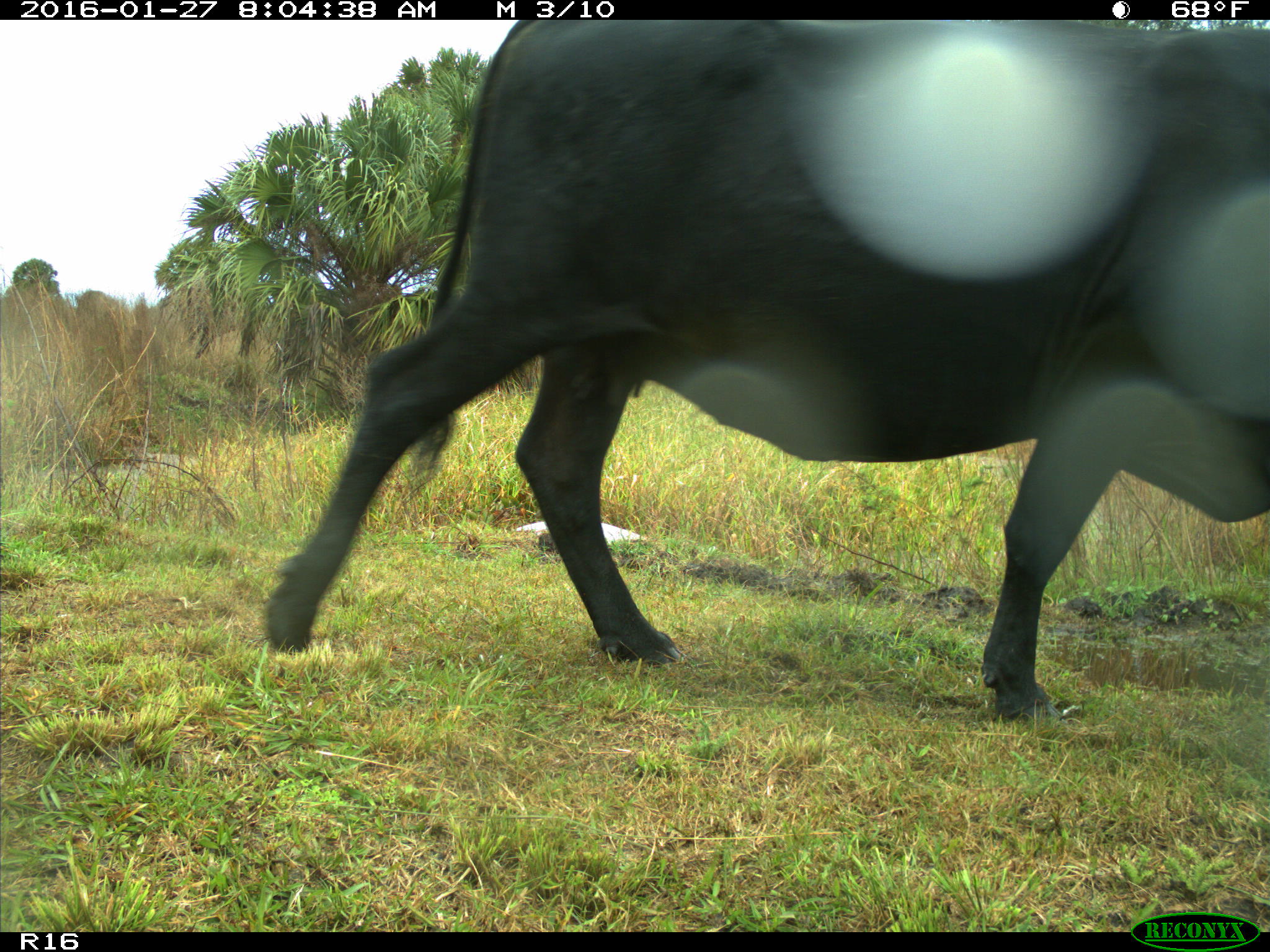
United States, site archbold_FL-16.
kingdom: Animalia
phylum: Chordata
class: Mammalia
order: Artiodactyla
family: Bovidae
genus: Bos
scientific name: Bos taurus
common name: domestic cow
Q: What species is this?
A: Bos taurus (domestic cow).